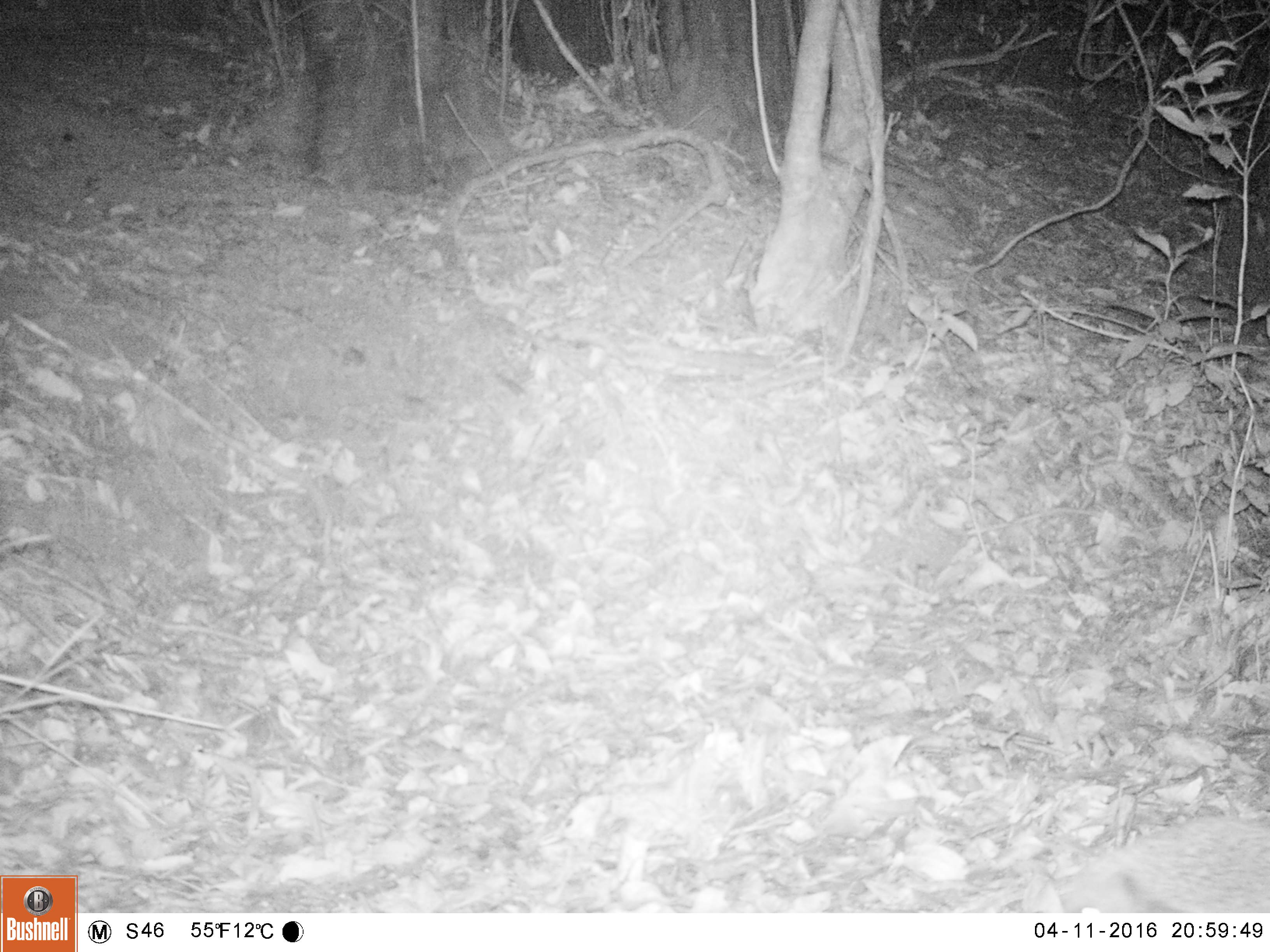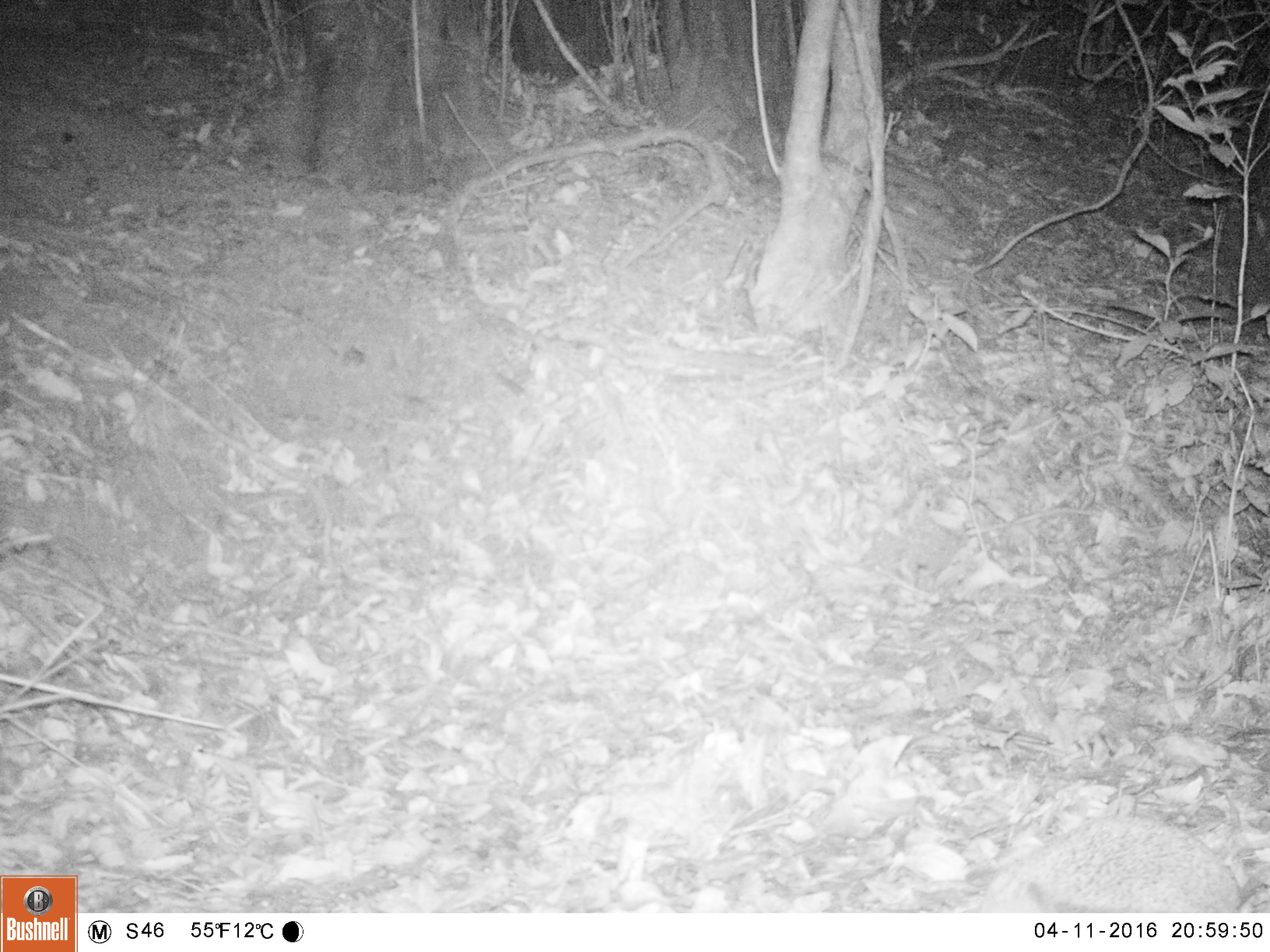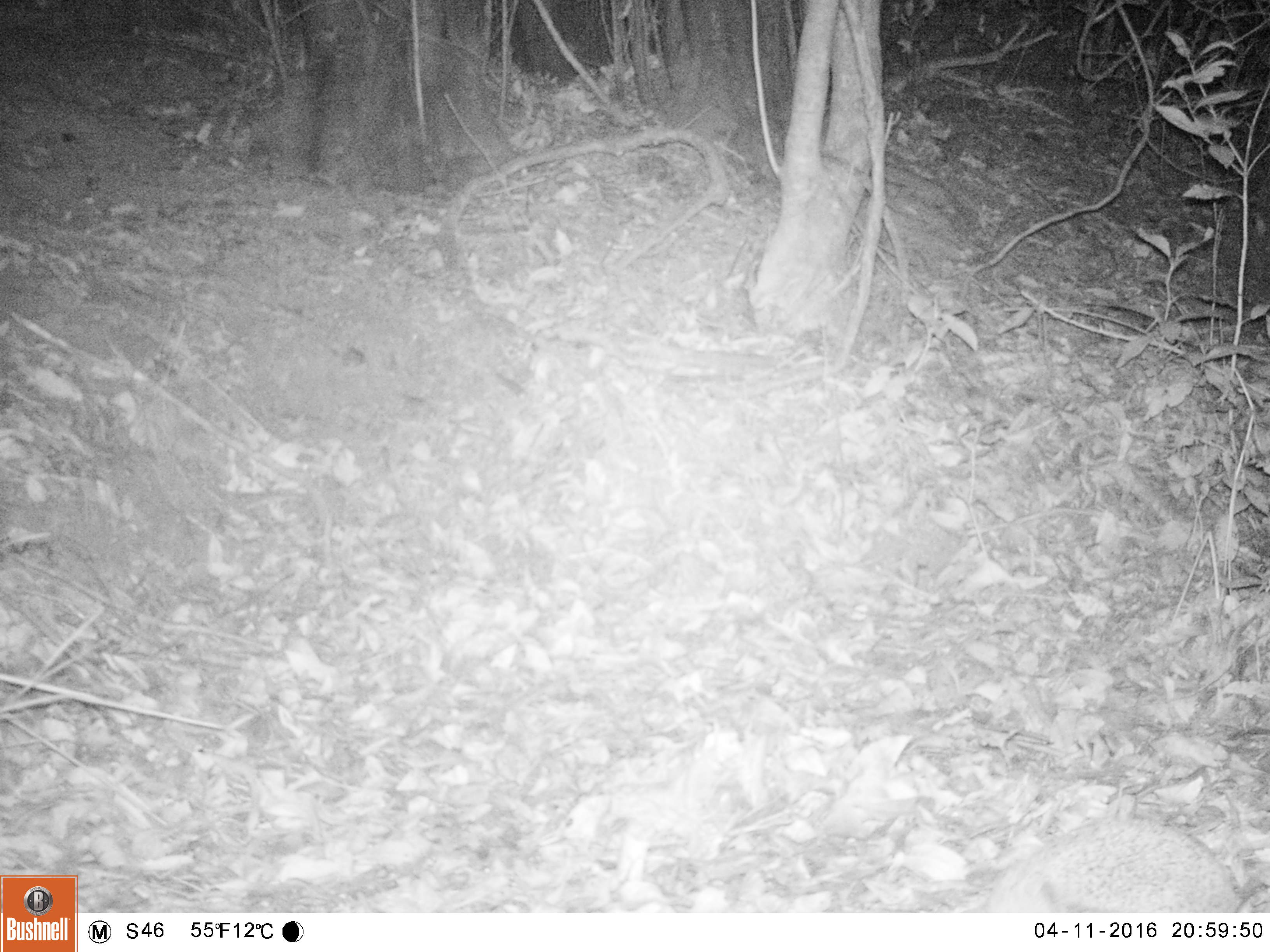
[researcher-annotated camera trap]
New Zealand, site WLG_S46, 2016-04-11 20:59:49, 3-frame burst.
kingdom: Animalia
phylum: Chordata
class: Mammalia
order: Eulipotyphla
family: Erinaceidae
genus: Erinaceus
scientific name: Erinaceus europaeus europaeus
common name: european hedgehog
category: hedgehog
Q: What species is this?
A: Hedgehog (european hedgehog) (Erinaceus europaeus europaeus).